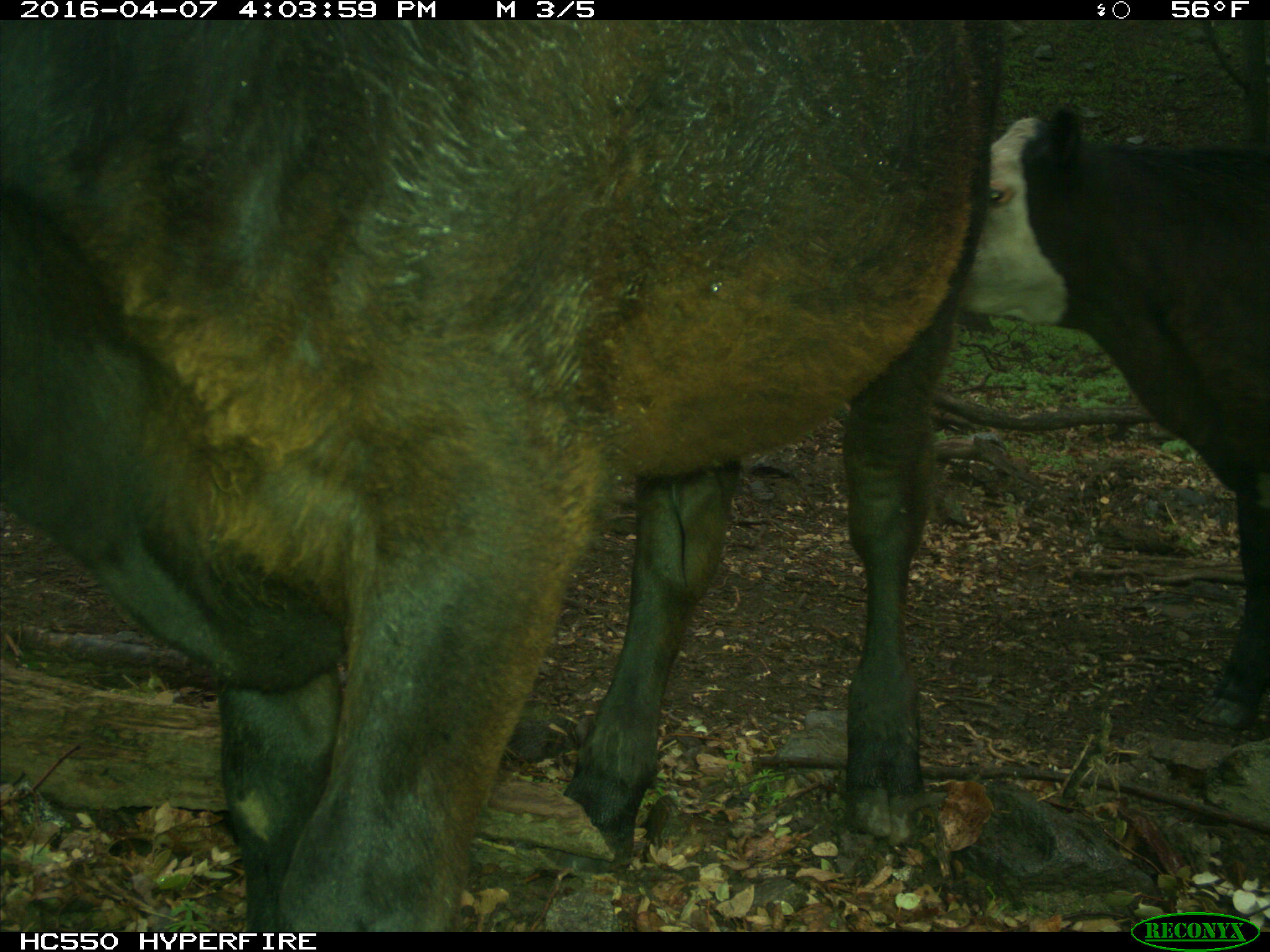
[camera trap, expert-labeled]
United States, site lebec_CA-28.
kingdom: Animalia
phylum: Chordata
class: Mammalia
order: Artiodactyla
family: Bovidae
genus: Bos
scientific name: Bos taurus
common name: domestic cow